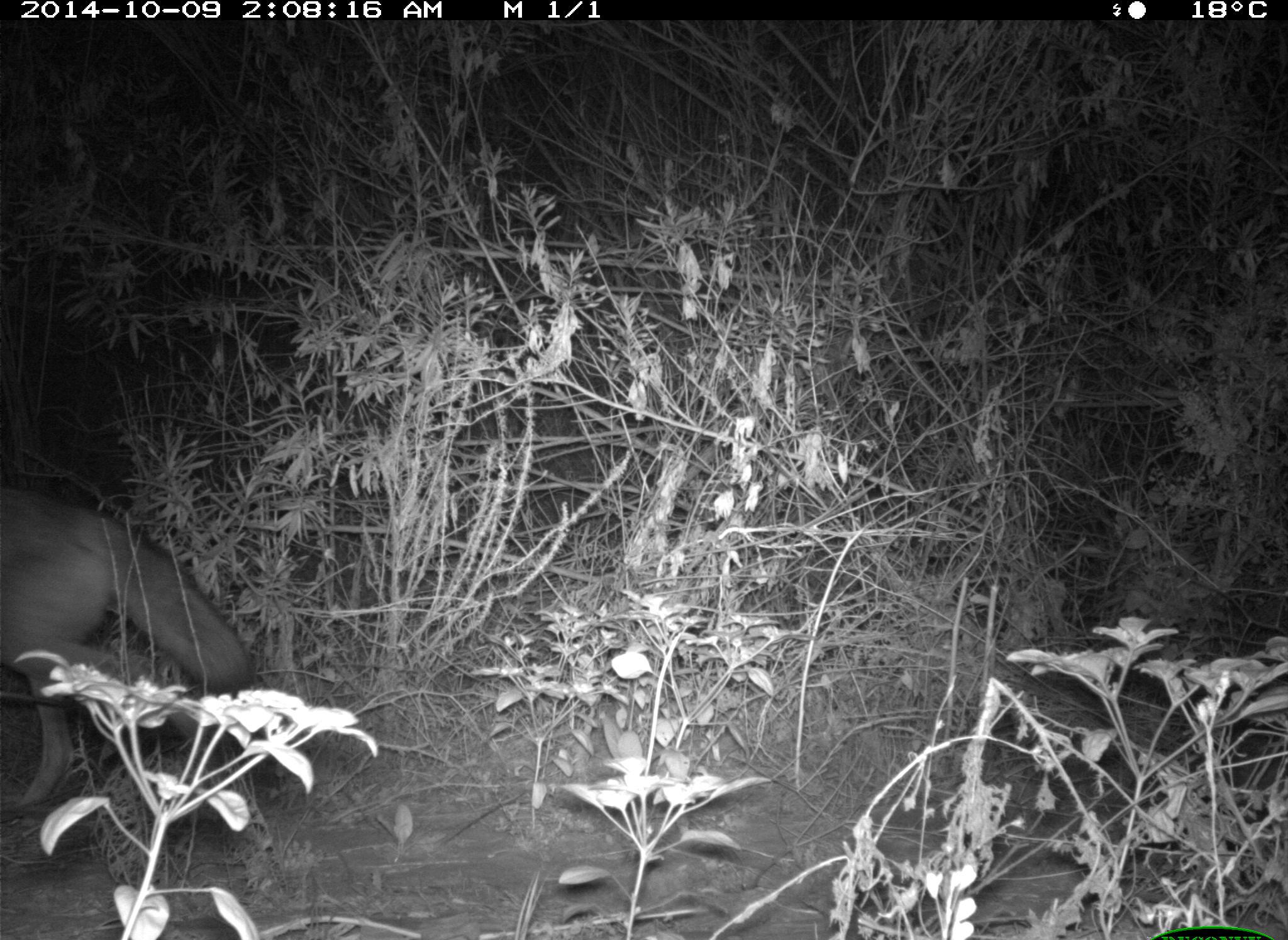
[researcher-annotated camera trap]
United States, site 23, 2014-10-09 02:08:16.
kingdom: Animalia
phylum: Chordata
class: Mammalia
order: Carnivora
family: Canidae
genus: Canis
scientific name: Canis latrans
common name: coyote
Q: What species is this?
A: Coyote (Canis latrans).